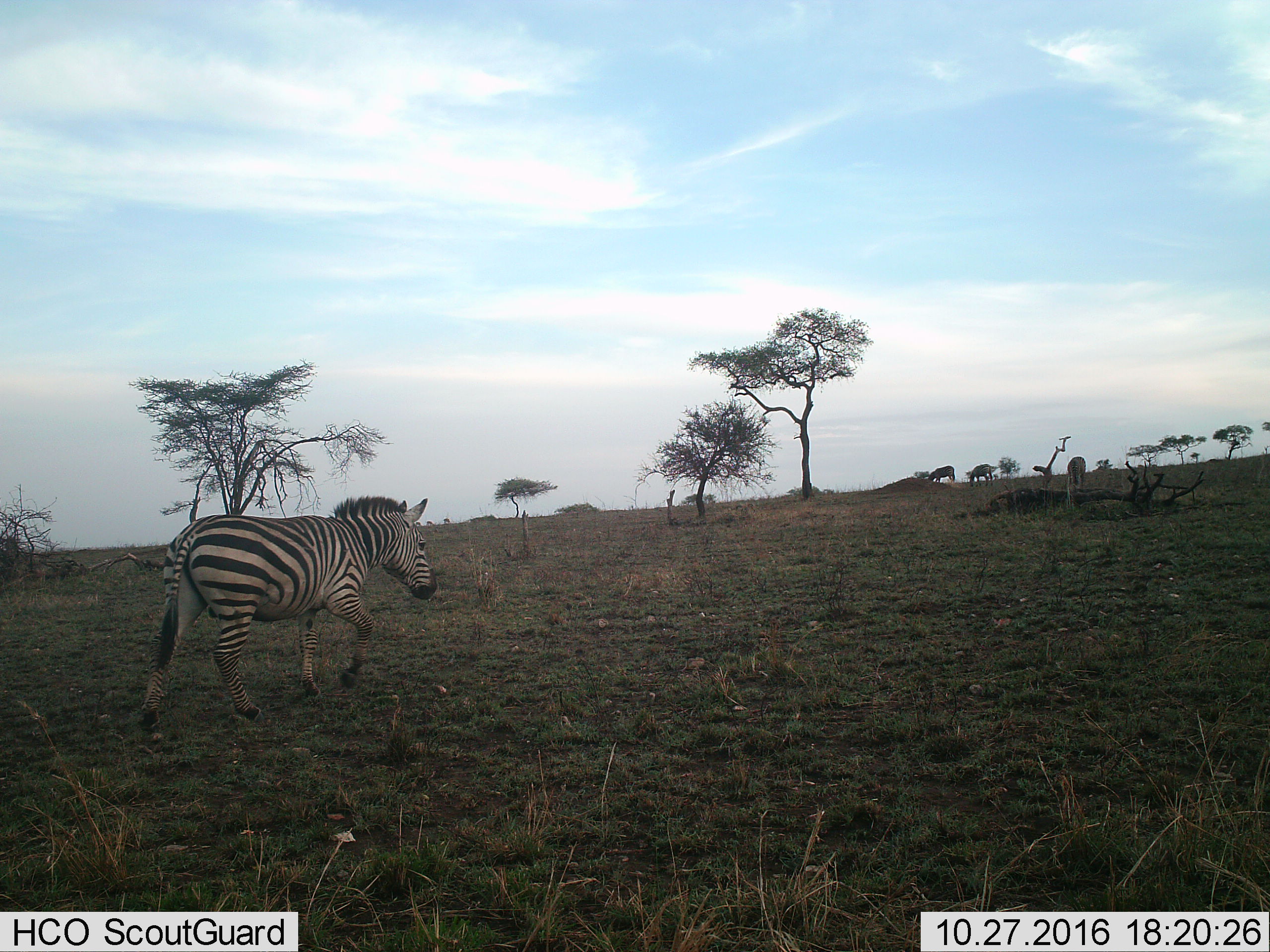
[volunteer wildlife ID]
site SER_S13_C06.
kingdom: Animalia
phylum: Chordata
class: Mammalia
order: Perissodactyla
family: Equidae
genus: Equus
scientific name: Equus quagga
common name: plains zebra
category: zebraplains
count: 4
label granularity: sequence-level